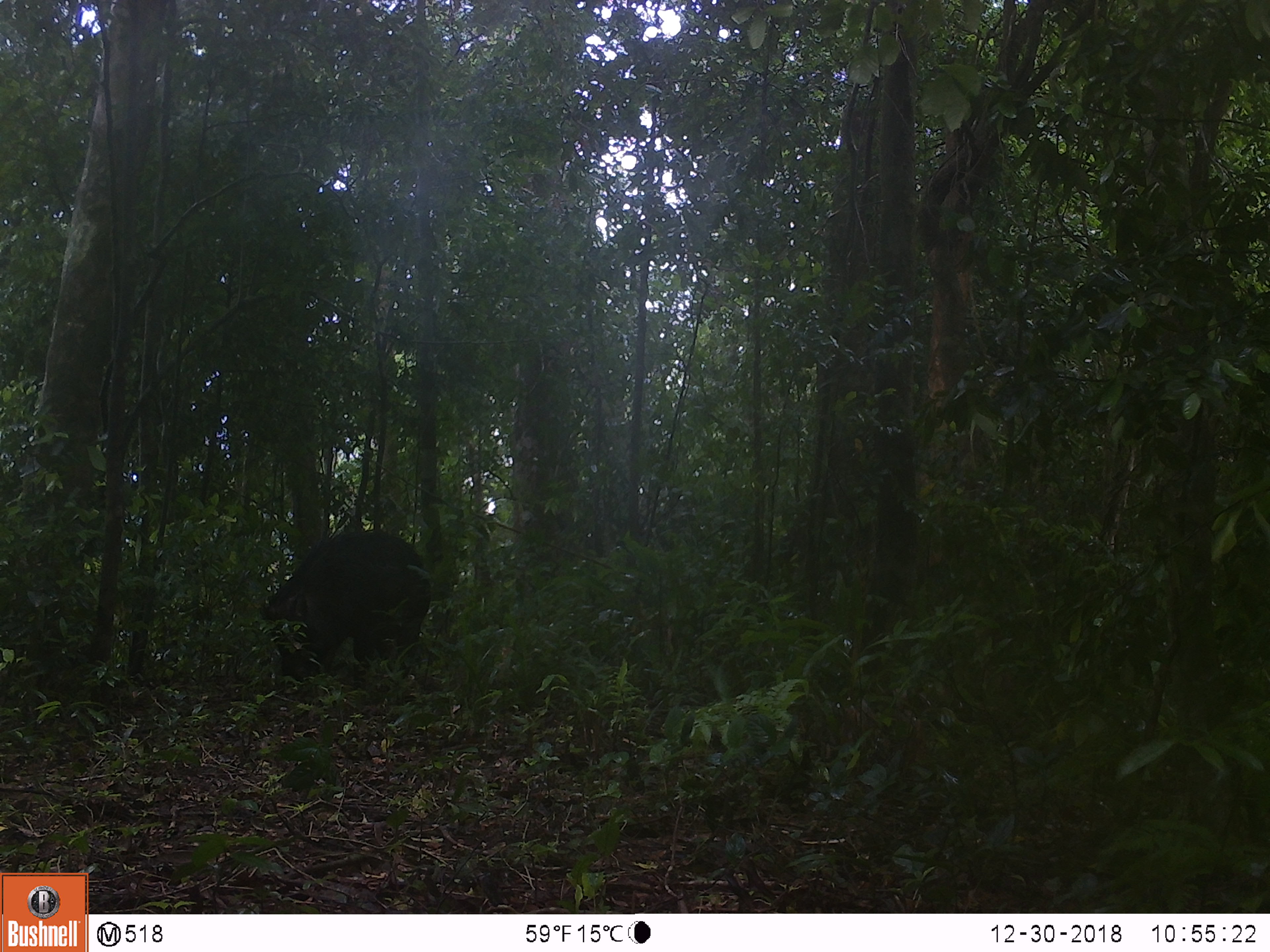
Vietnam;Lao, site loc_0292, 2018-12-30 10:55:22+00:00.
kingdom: Animalia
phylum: Chordata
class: Mammalia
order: Artiodactyla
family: Suidae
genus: Sus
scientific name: Sus scrofa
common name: eurasian wild pig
Eurasian wild pig (Sus scrofa). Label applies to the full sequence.